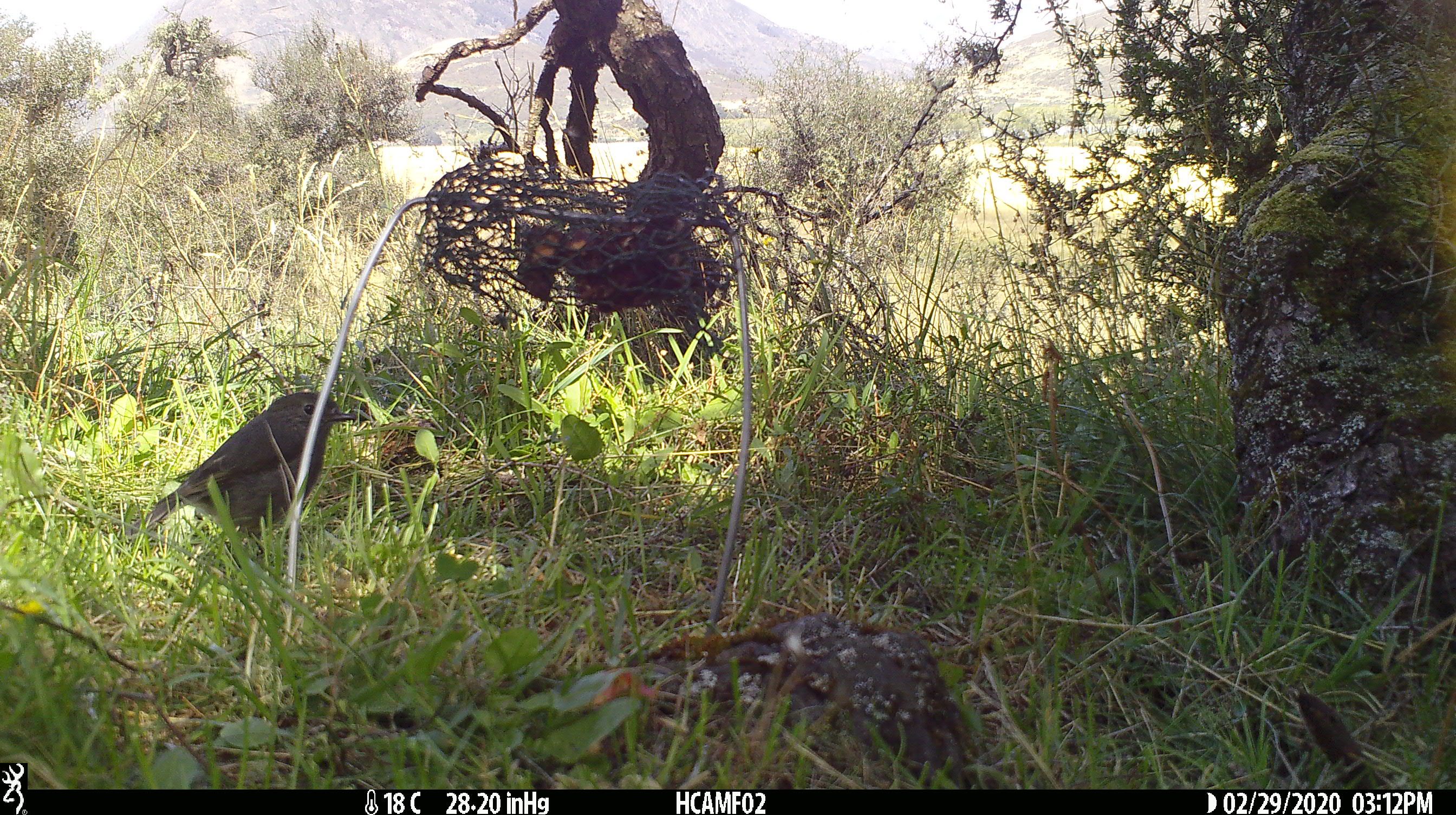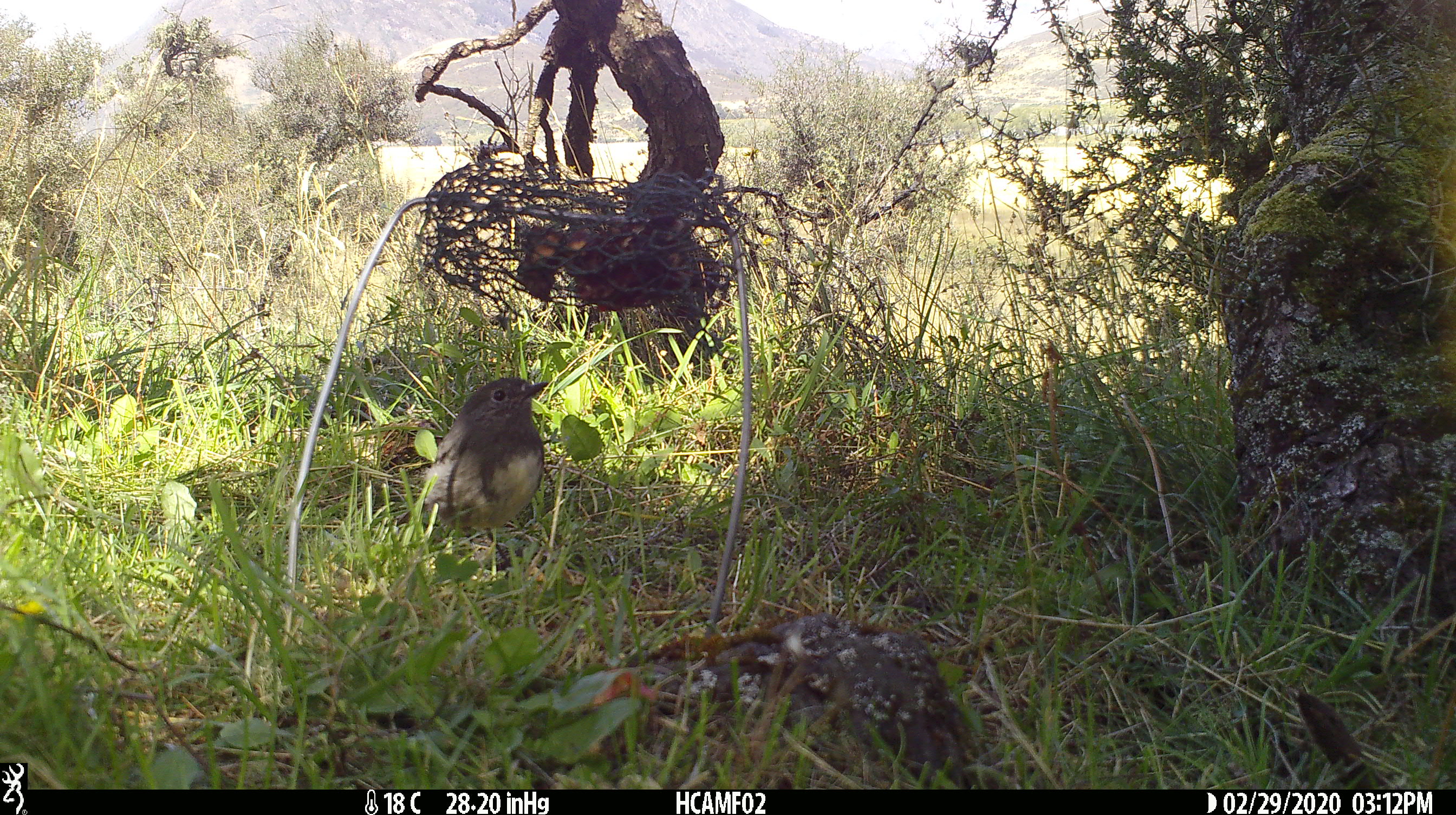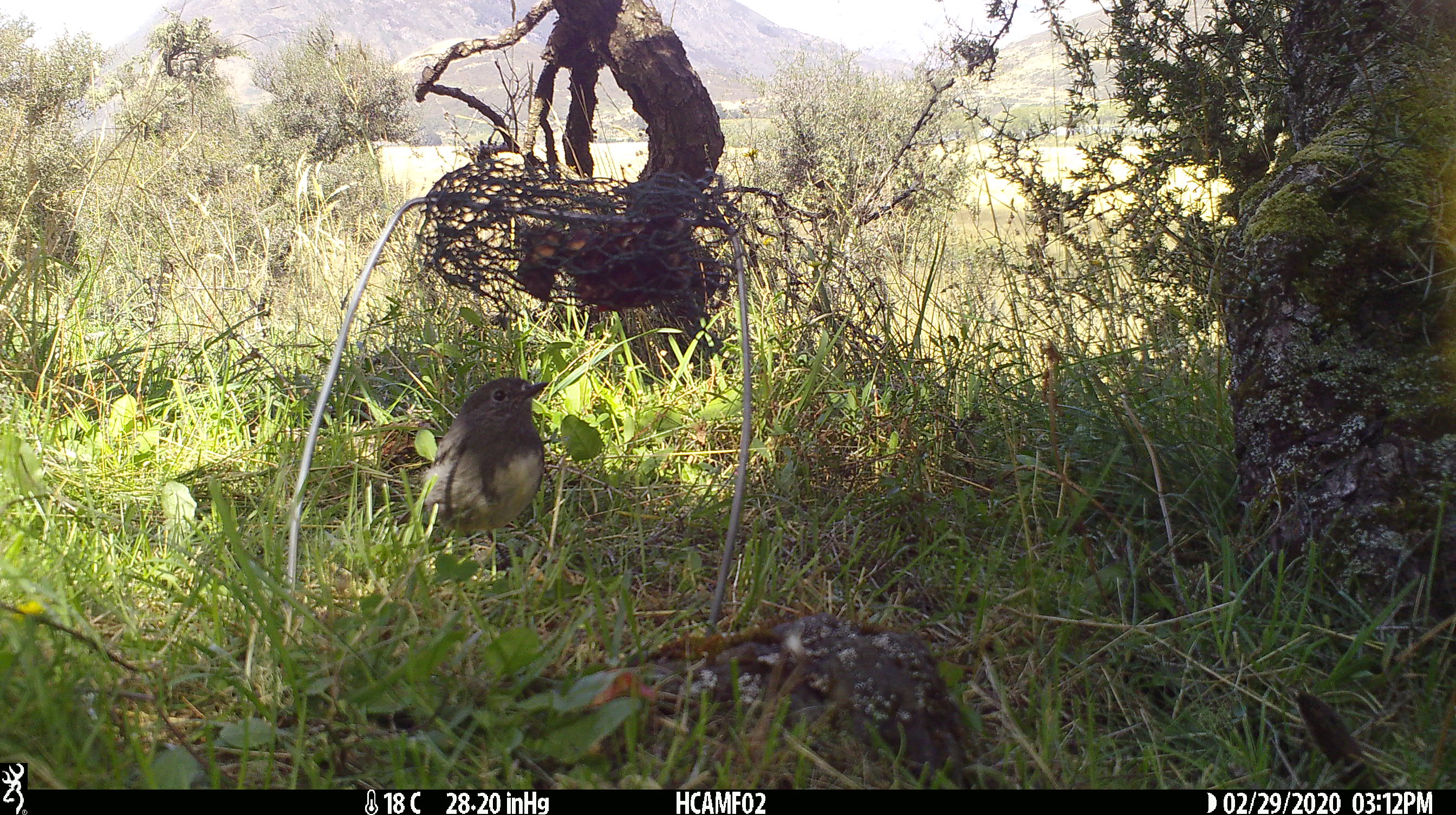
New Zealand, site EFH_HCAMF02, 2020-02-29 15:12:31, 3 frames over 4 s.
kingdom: Animalia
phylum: Chordata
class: Aves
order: Passeriformes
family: Petroicidae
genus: Petroica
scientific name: Petroica australis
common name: new zealand robin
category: robin